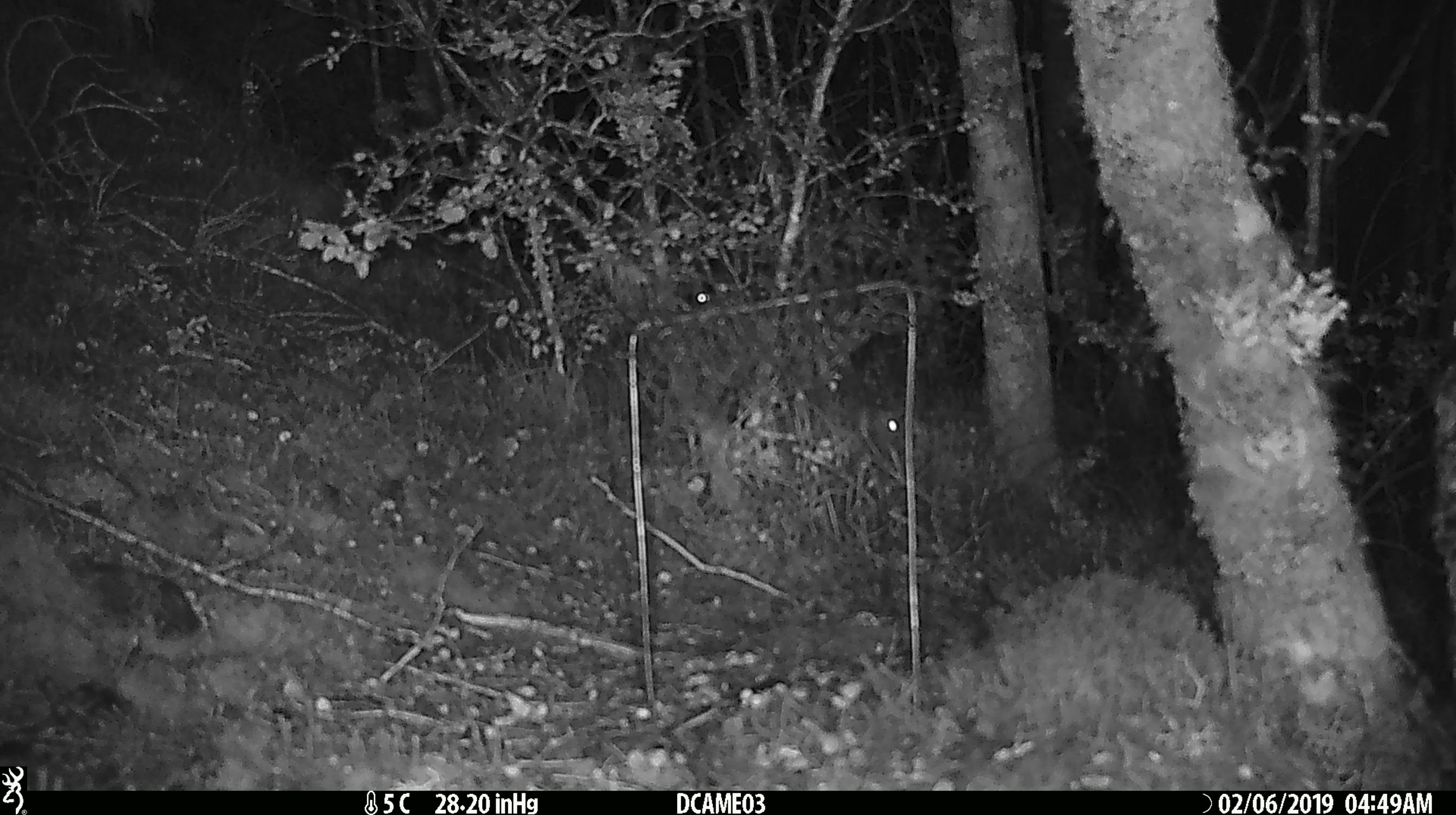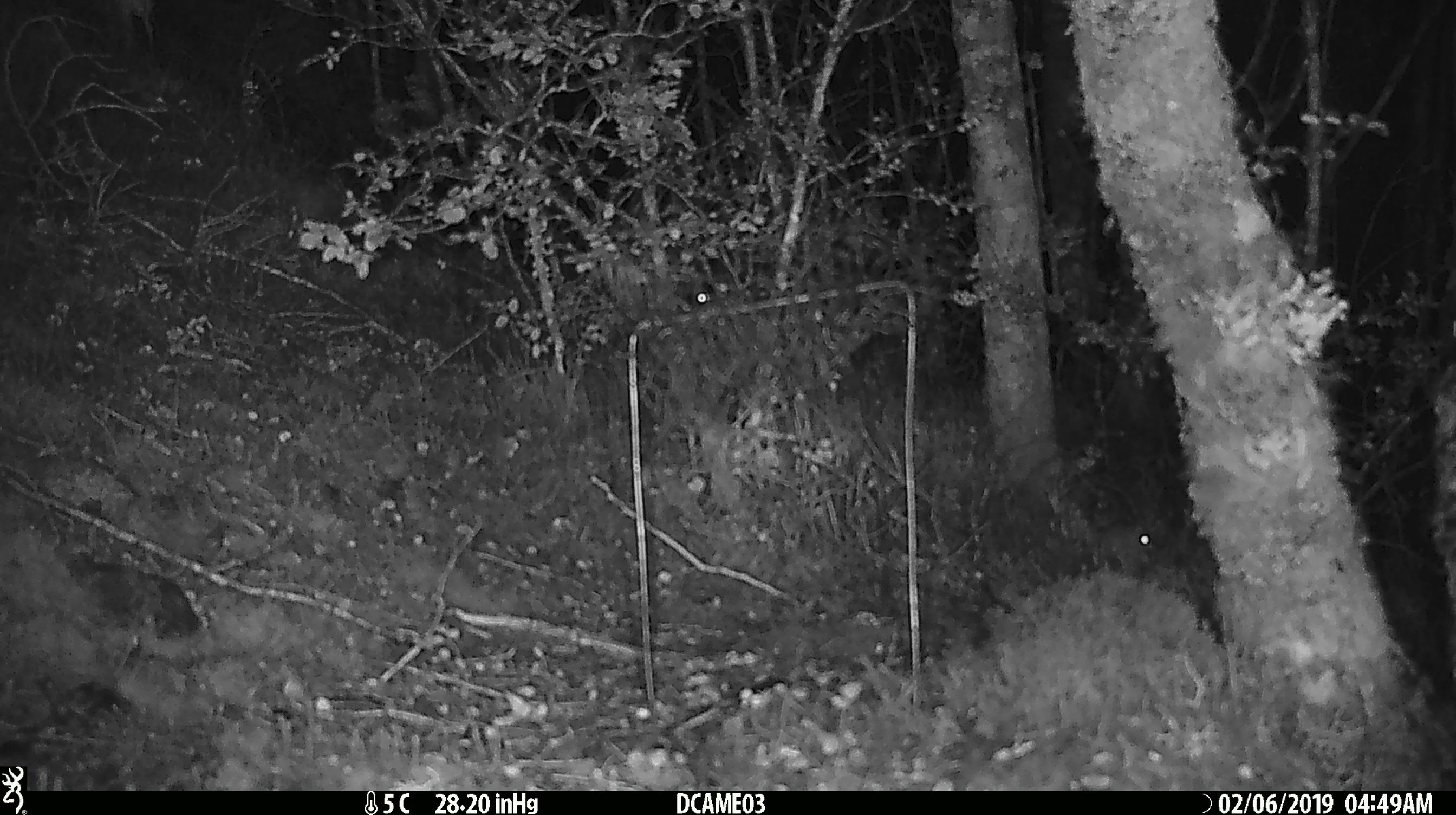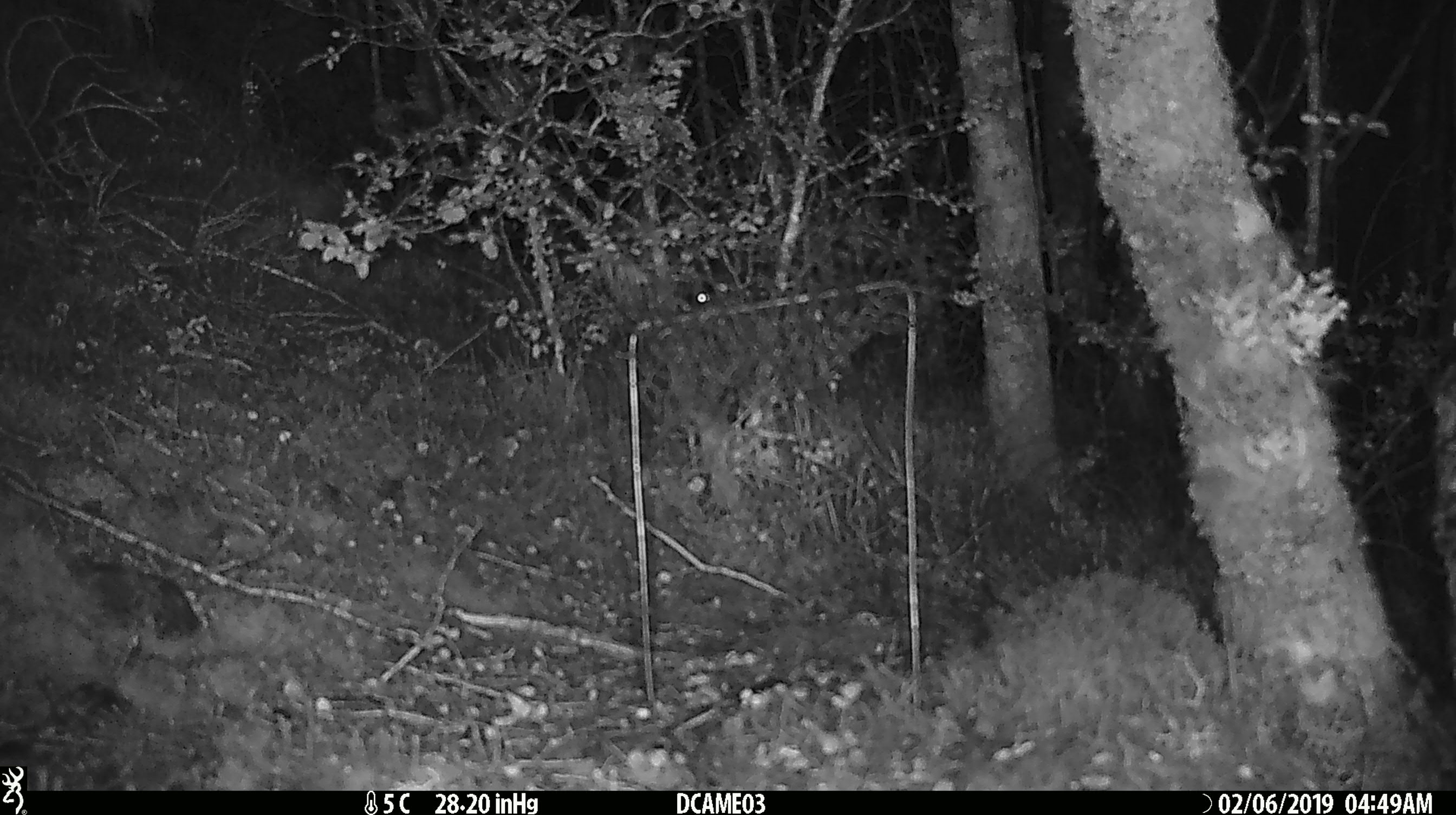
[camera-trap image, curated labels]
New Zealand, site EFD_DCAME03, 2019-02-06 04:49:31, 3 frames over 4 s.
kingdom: Animalia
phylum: Chordata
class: Mammalia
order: Rodentia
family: Muridae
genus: Mus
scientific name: Mus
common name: mouse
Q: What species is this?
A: Mouse (Mus).